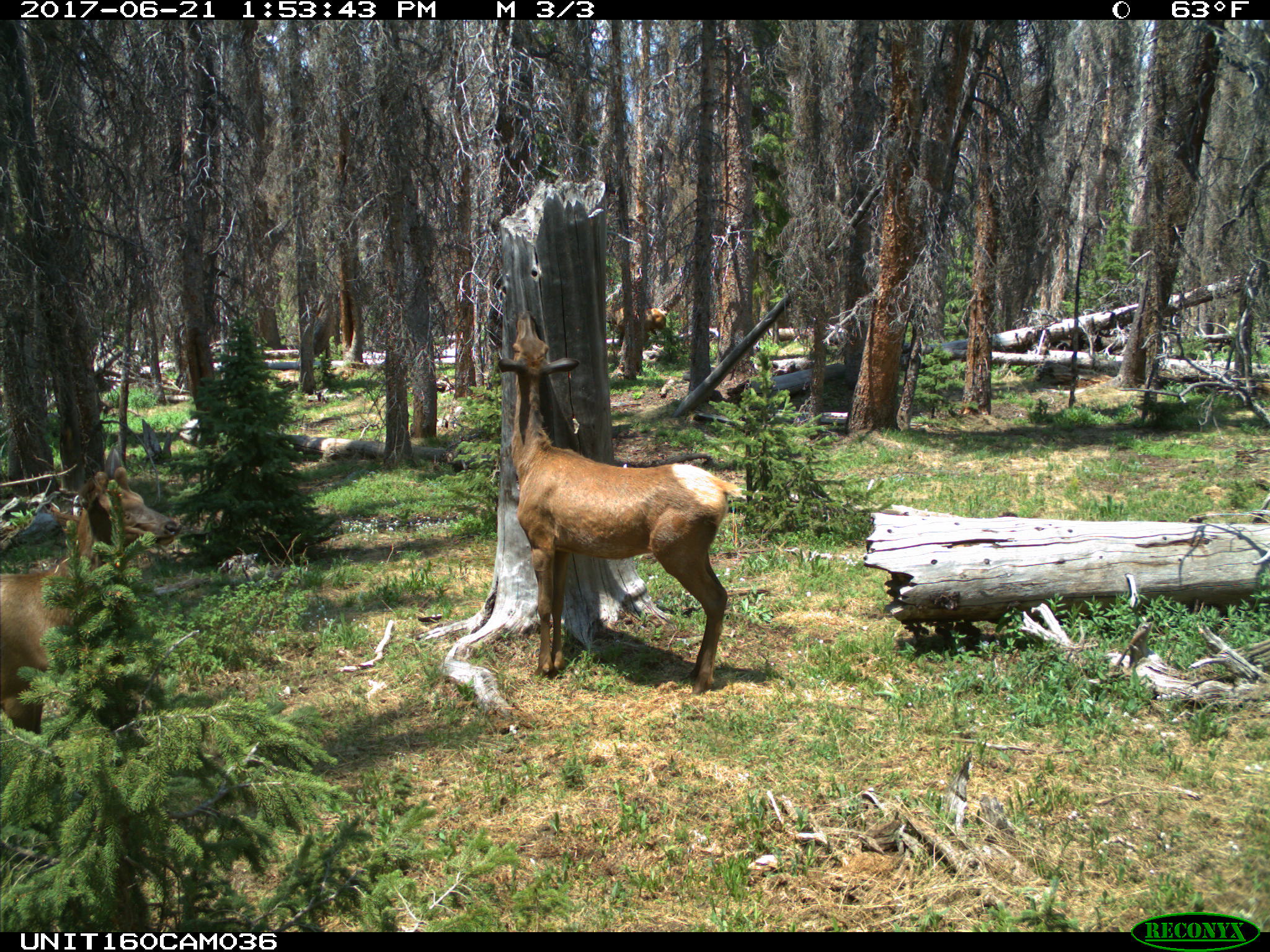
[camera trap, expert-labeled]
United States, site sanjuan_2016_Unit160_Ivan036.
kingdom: Animalia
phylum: Chordata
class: Mammalia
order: Artiodactyla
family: Cervidae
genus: Cervus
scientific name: Cervus elaphus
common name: red deer